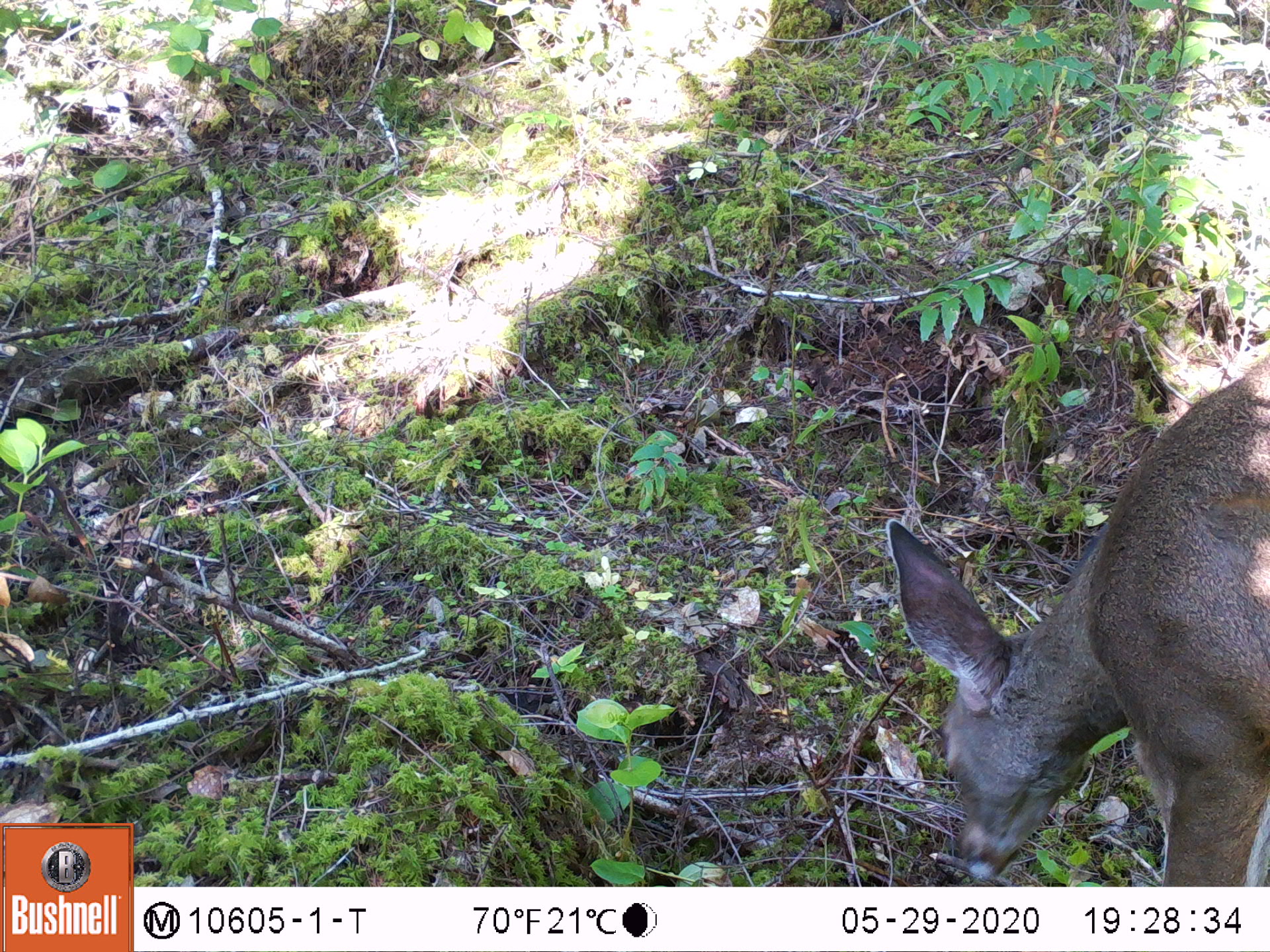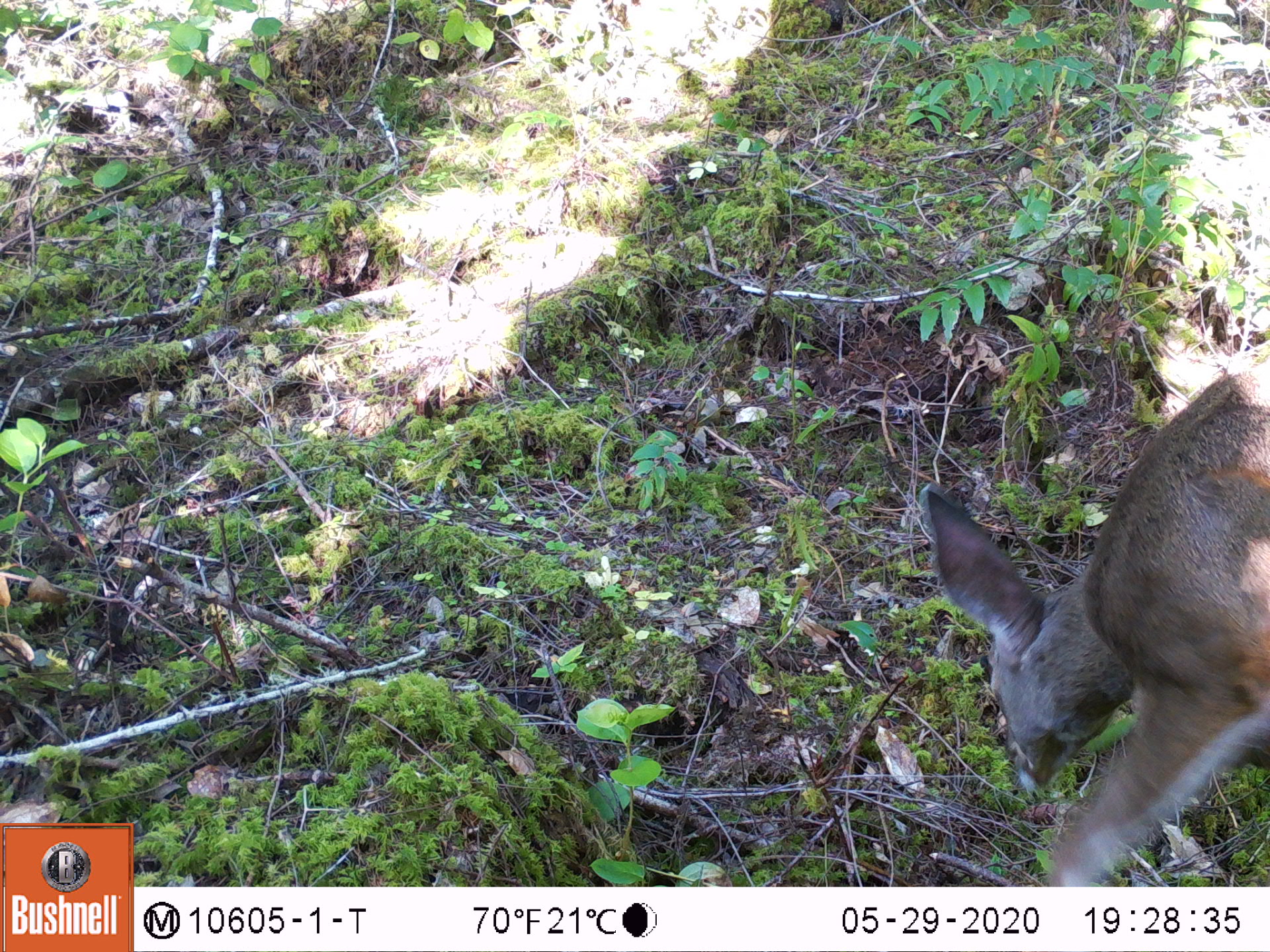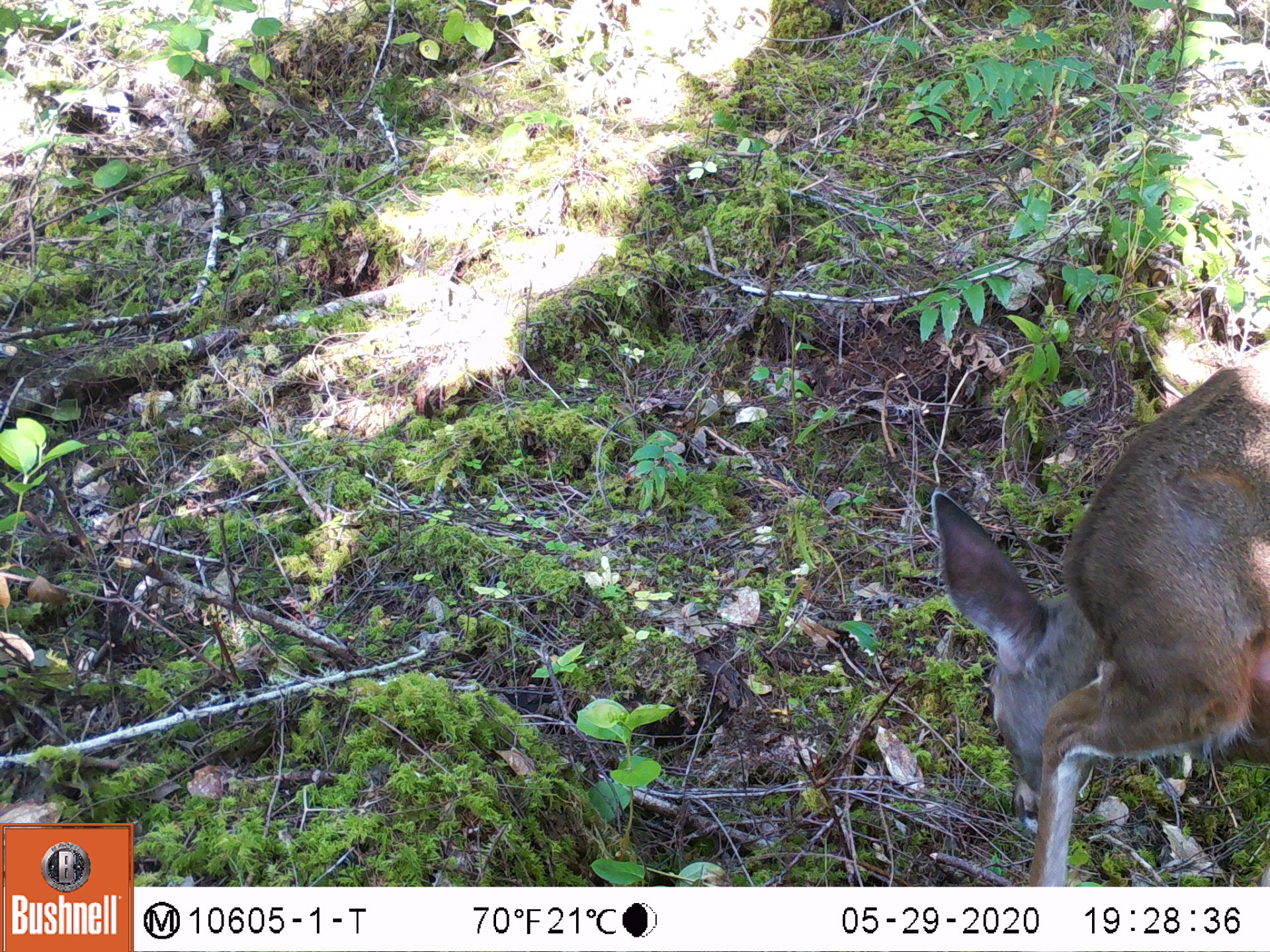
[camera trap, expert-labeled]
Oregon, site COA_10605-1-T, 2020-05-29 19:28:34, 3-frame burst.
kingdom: Animalia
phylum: Chordata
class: Mammalia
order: Artiodactyla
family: Cervidae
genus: Odocoileus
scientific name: Odocoileus hemionus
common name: black-tailed deer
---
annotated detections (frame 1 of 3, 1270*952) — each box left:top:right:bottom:
black-tailed deer: 882:331:1264:878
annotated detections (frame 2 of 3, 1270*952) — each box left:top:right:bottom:
black-tailed deer: 913:347:1266:878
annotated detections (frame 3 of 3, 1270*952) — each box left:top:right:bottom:
black-tailed deer: 922:347:1262:882